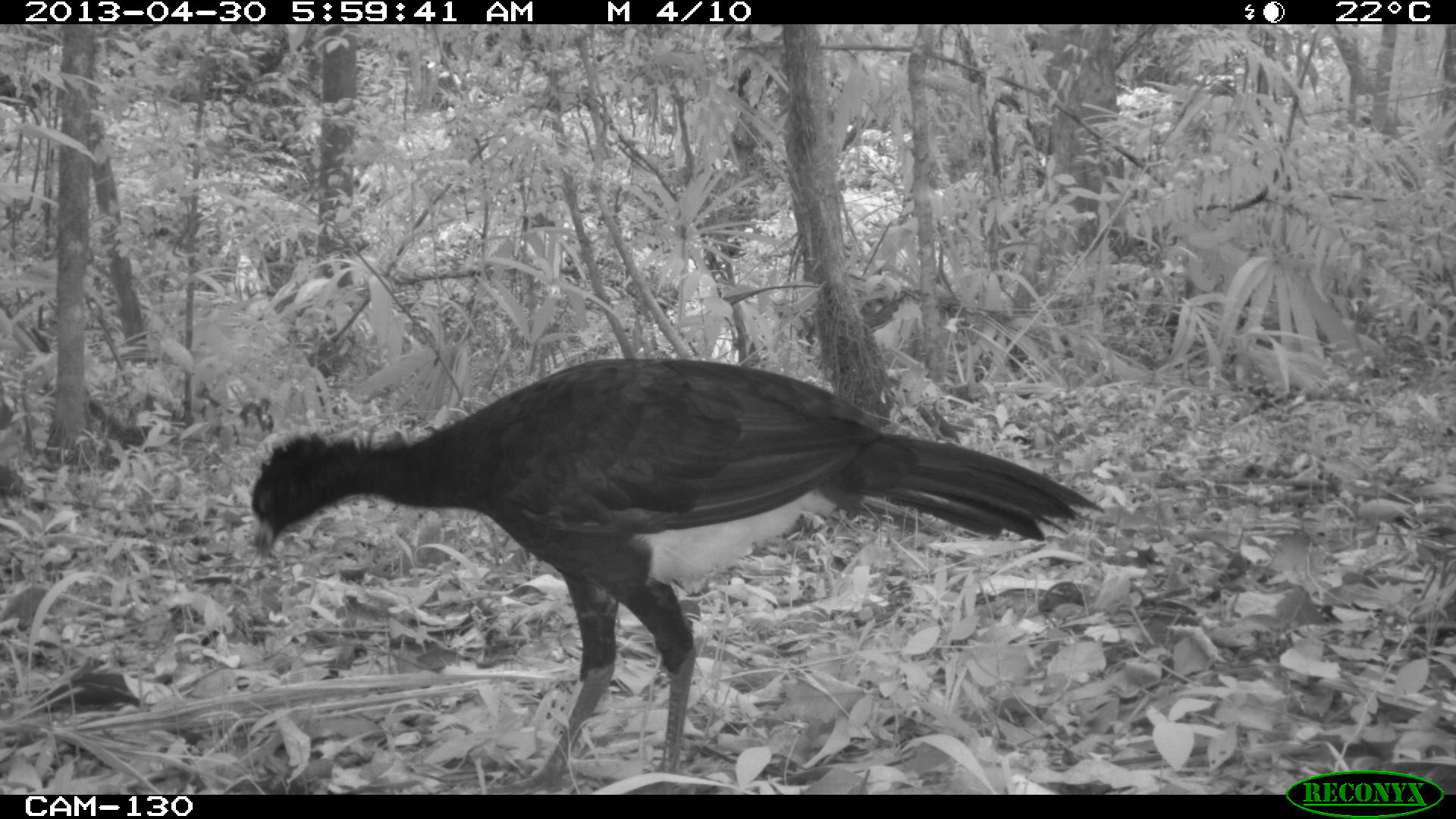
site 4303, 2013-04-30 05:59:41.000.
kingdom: Animalia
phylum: Chordata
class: Aves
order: Galliformes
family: Cracidae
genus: Crax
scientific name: Crax rubra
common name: great curassow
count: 2